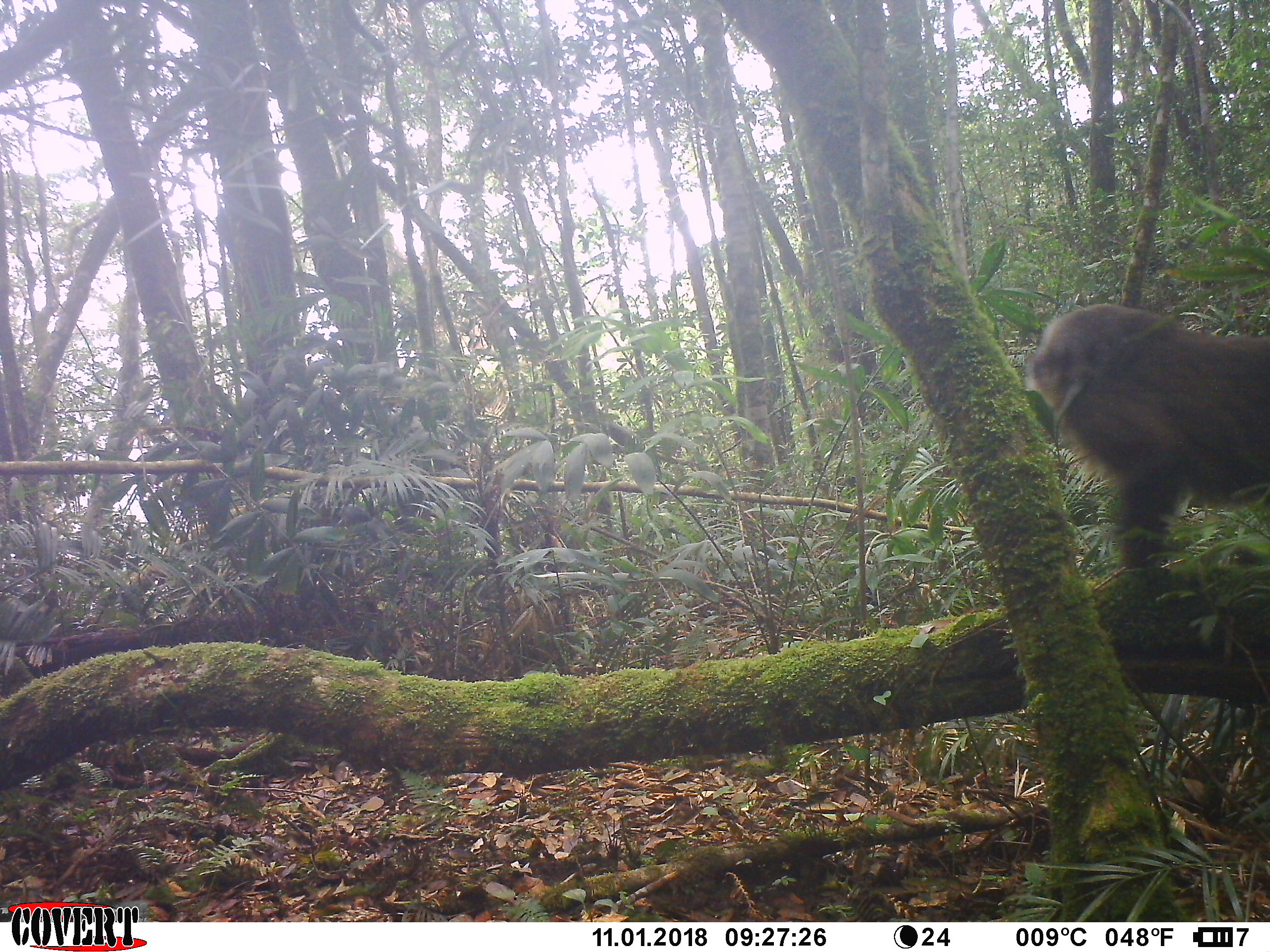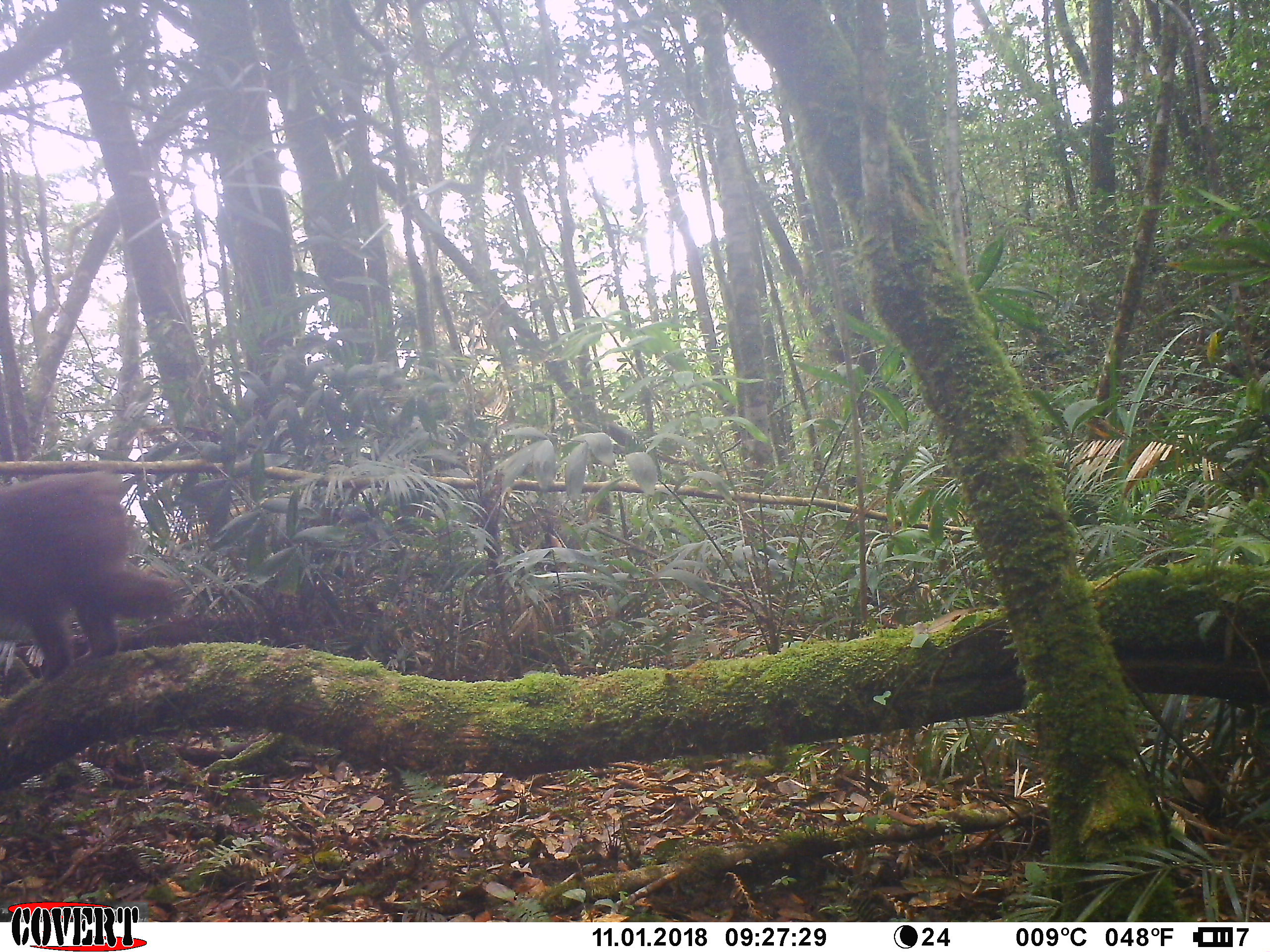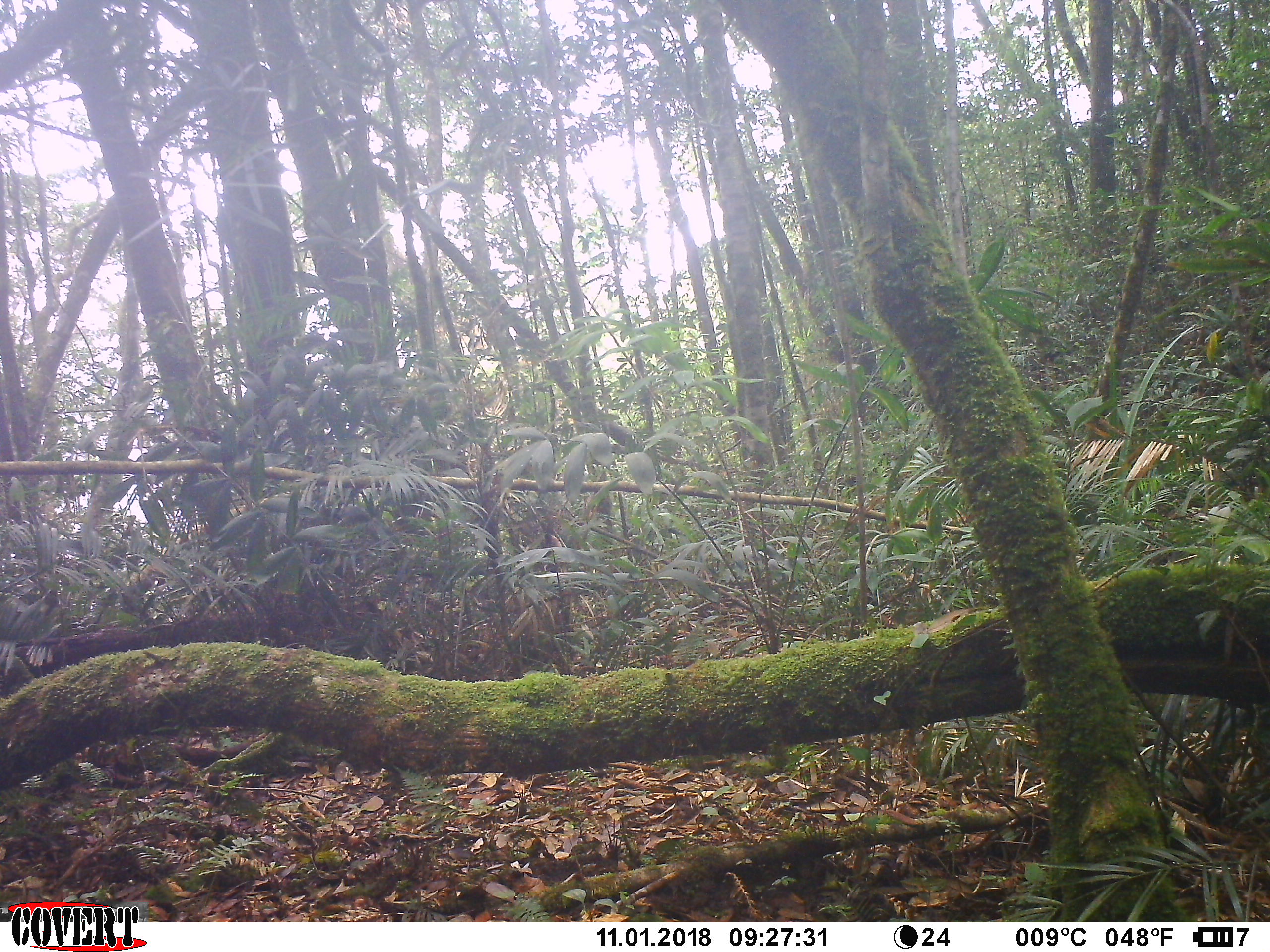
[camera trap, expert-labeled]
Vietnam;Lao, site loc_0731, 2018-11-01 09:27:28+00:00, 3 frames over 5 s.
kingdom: Animalia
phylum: Chordata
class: Mammalia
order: Primates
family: Cercopithecidae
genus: Macaca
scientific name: Macaca arctoides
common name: stump-tailed macaque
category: stump tailed macaque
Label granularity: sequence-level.